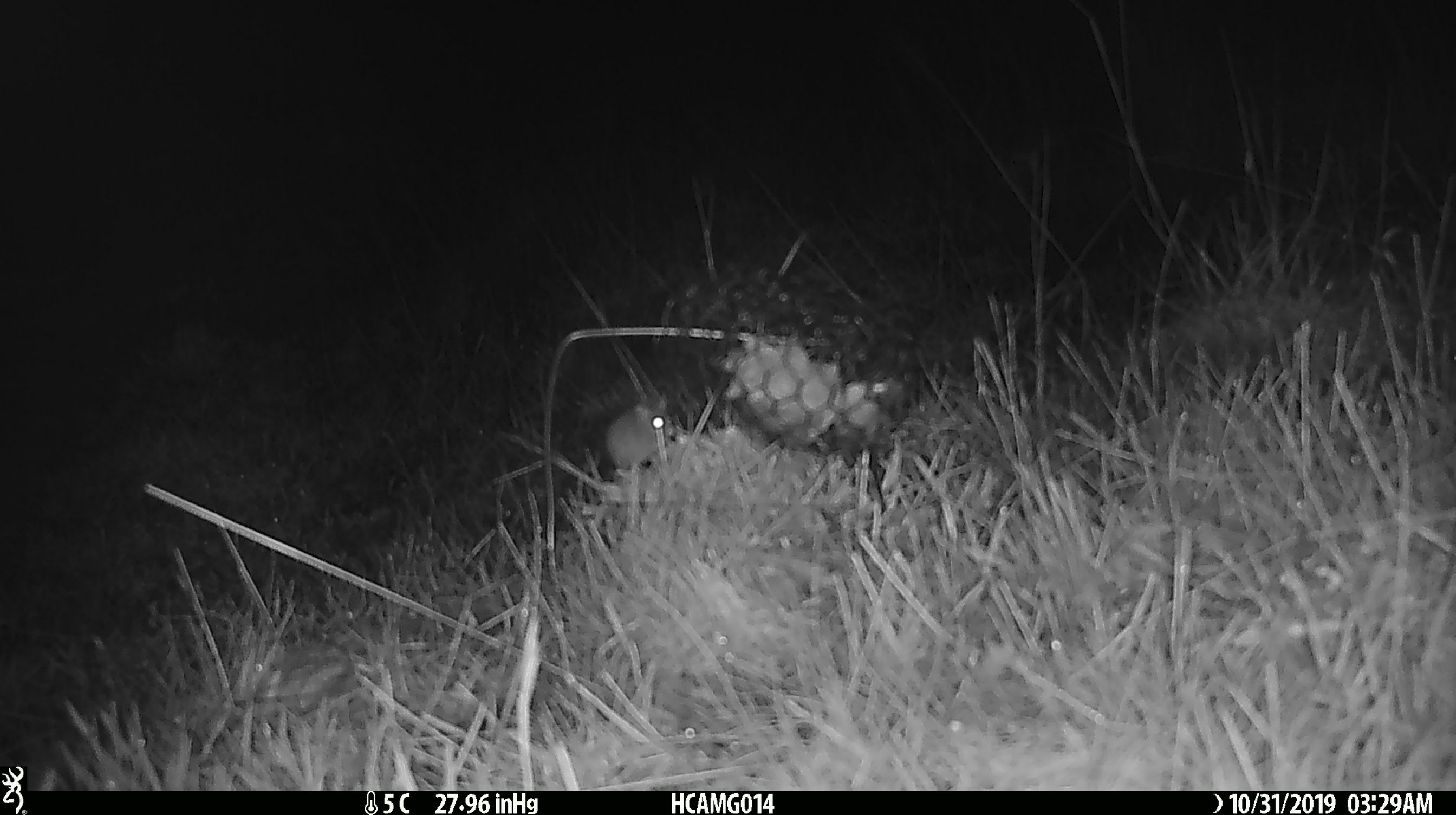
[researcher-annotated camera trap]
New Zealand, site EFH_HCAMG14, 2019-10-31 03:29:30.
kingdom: Animalia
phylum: Chordata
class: Mammalia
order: Rodentia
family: Muridae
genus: Mus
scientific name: Mus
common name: mouse